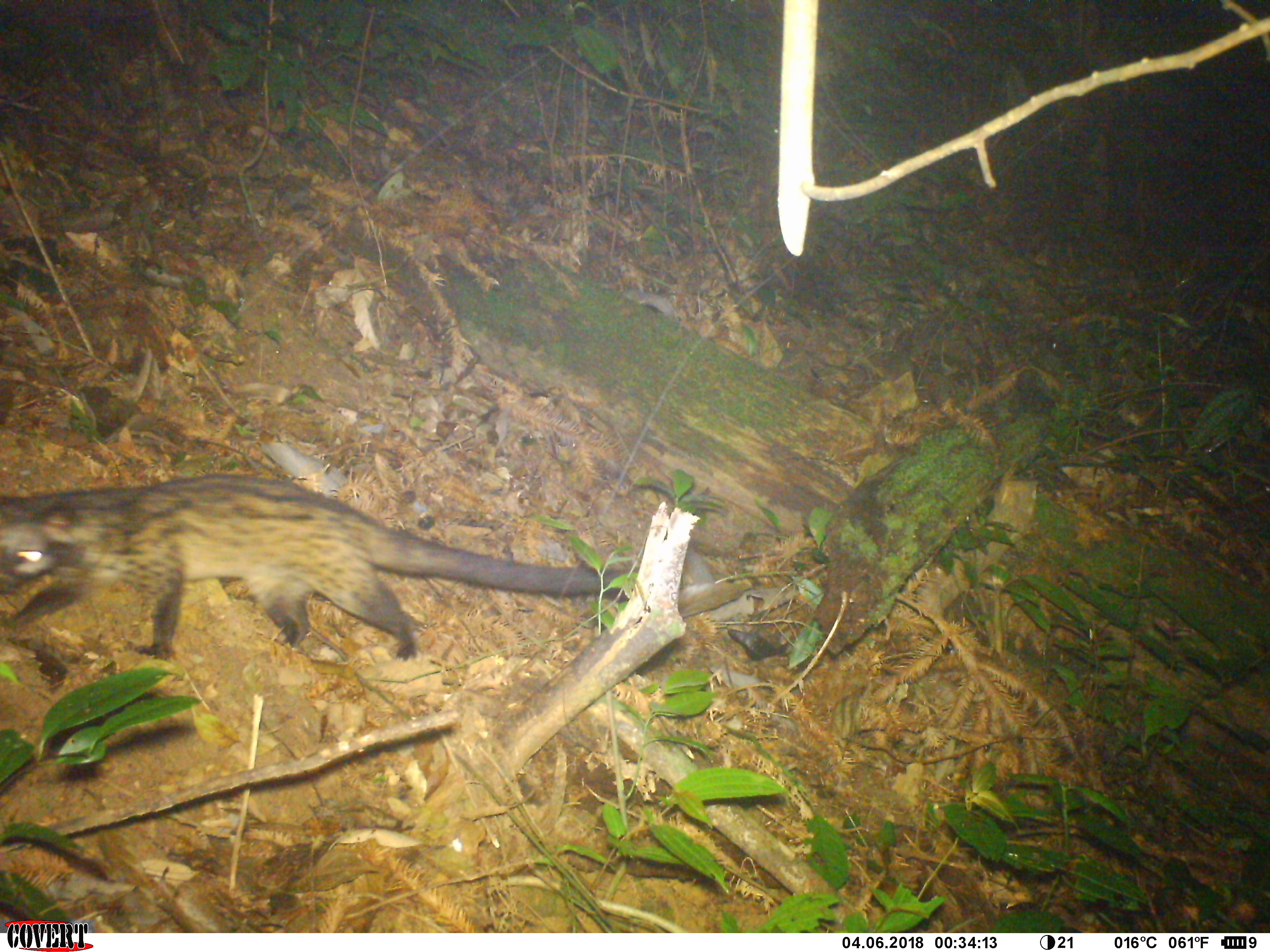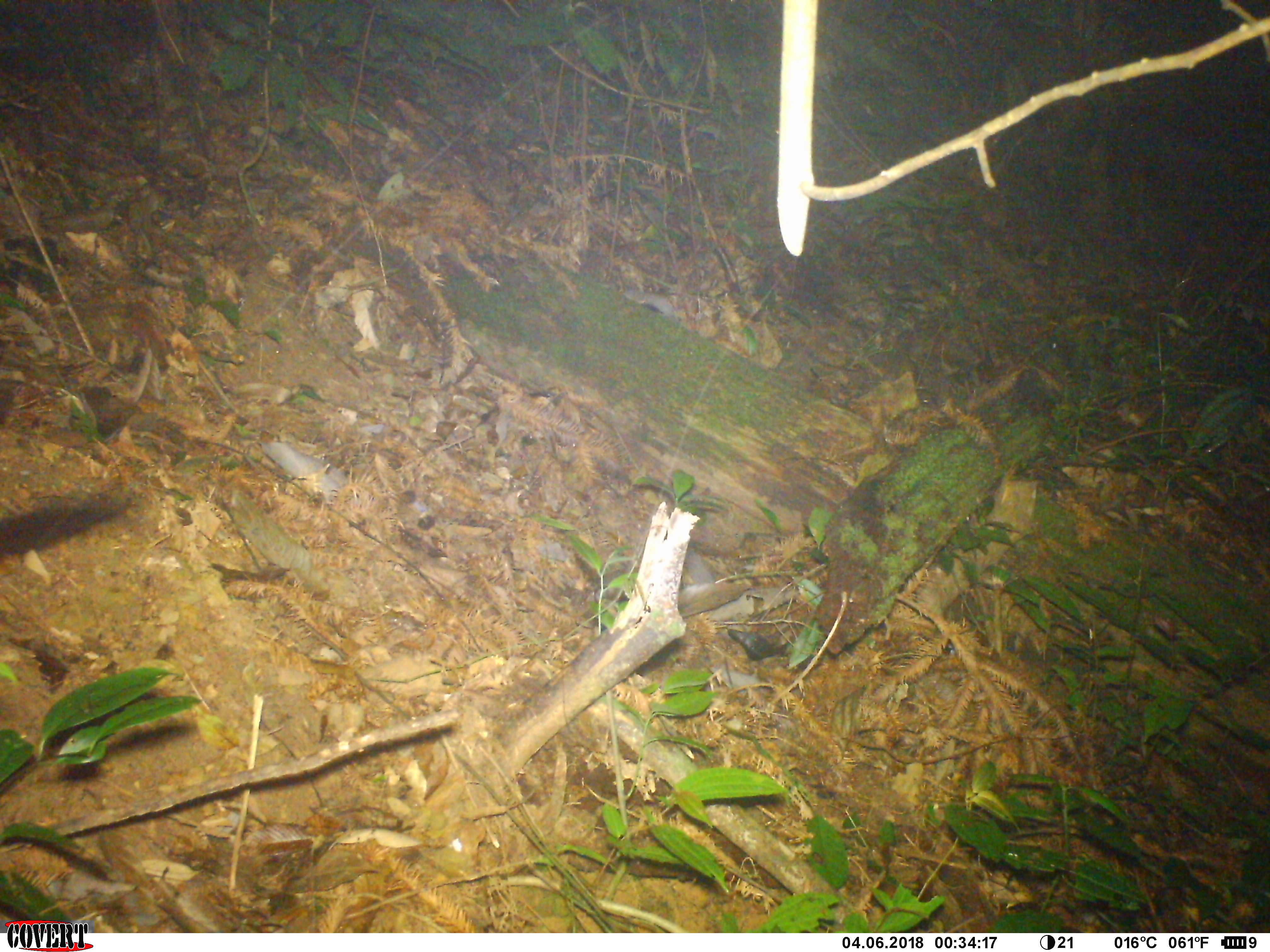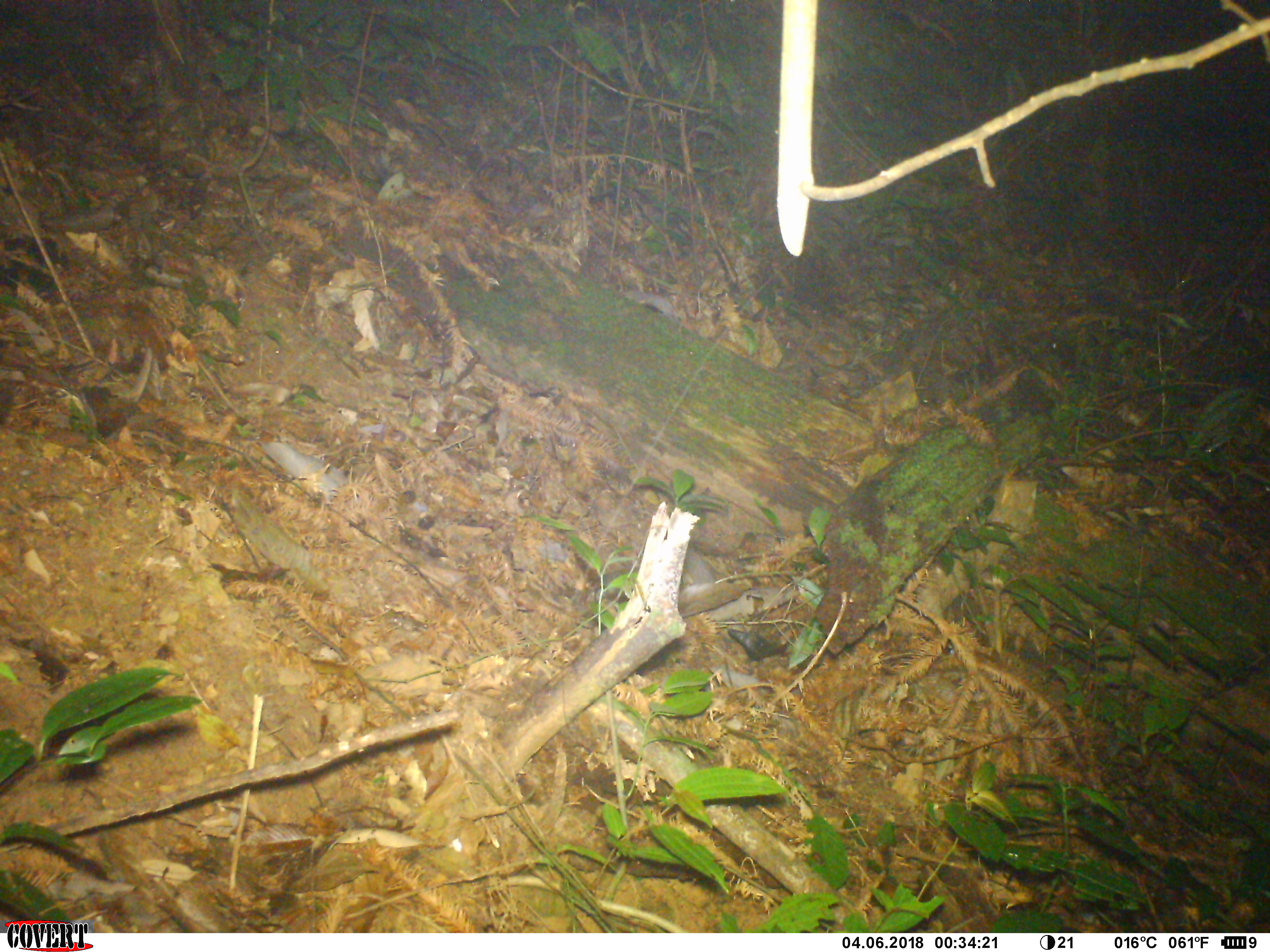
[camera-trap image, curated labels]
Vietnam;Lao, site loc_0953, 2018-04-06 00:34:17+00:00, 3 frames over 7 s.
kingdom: Animalia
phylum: Chordata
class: Mammalia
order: Carnivora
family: Viverridae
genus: Paradoxurus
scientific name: Paradoxurus hermaphroditus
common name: common palm civet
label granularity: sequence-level